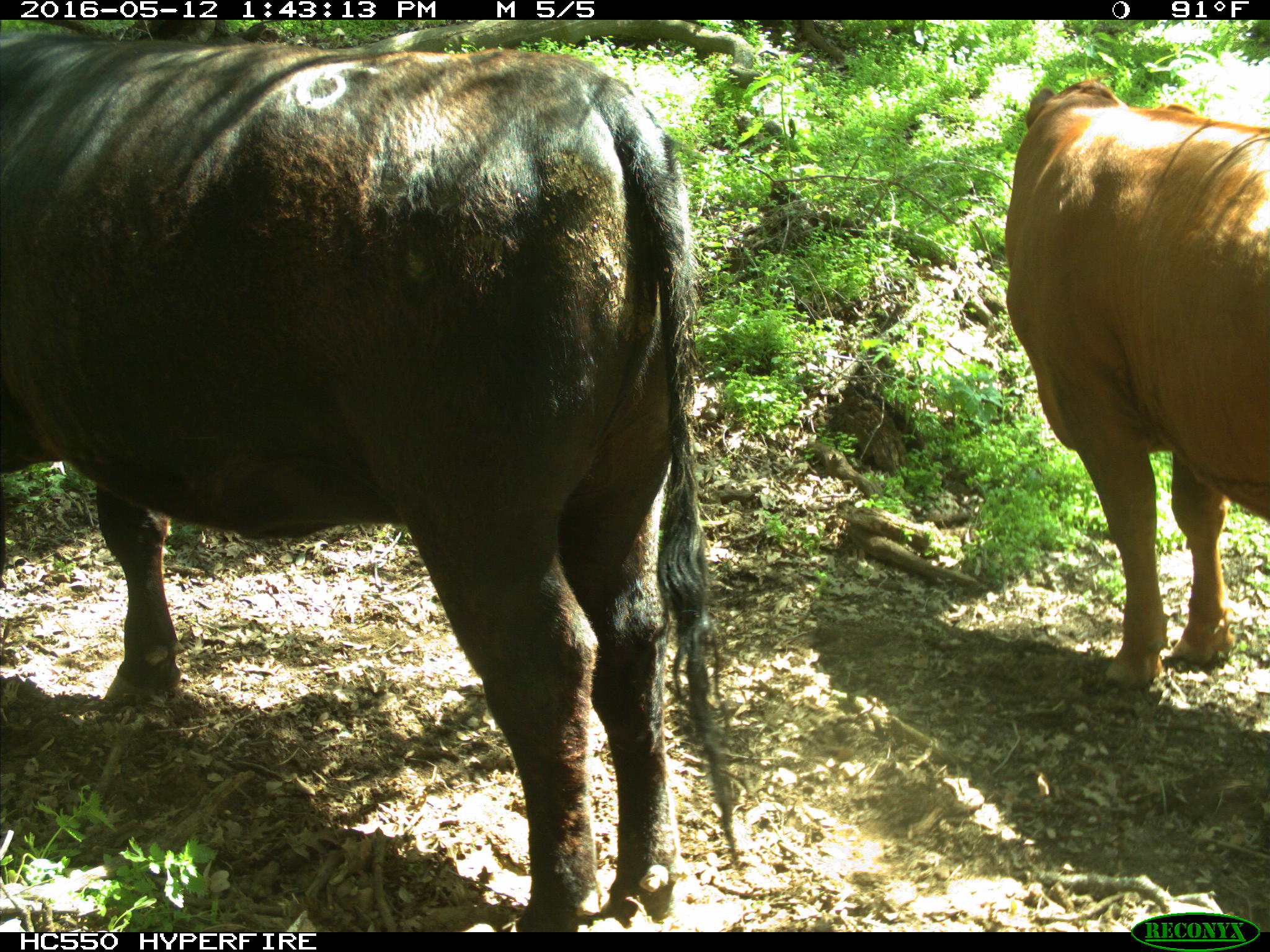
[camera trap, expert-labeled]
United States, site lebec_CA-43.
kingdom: Animalia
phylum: Chordata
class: Mammalia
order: Artiodactyla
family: Bovidae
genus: Bos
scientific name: Bos taurus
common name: domestic cow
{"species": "Bos taurus (domestic cow)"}